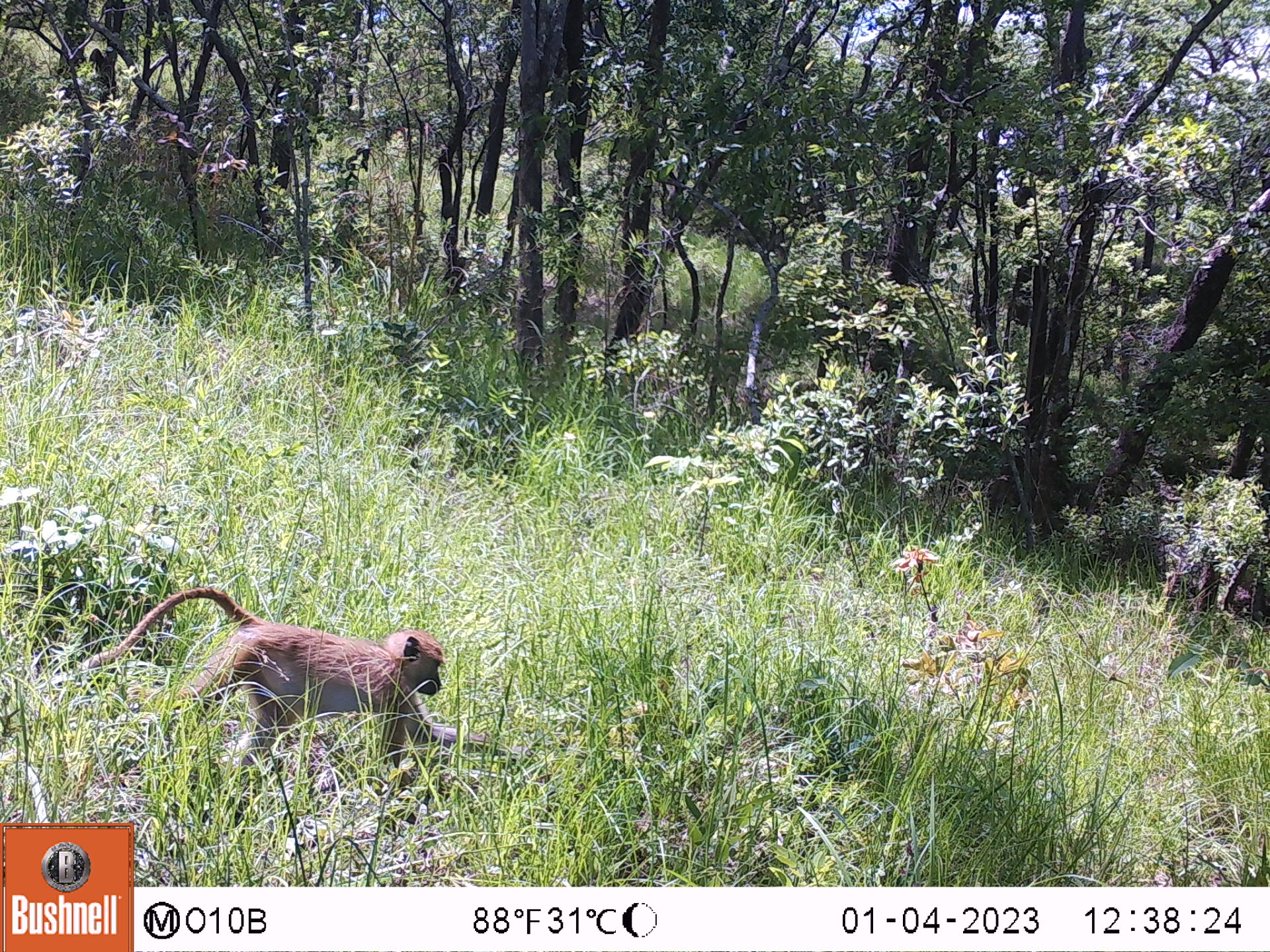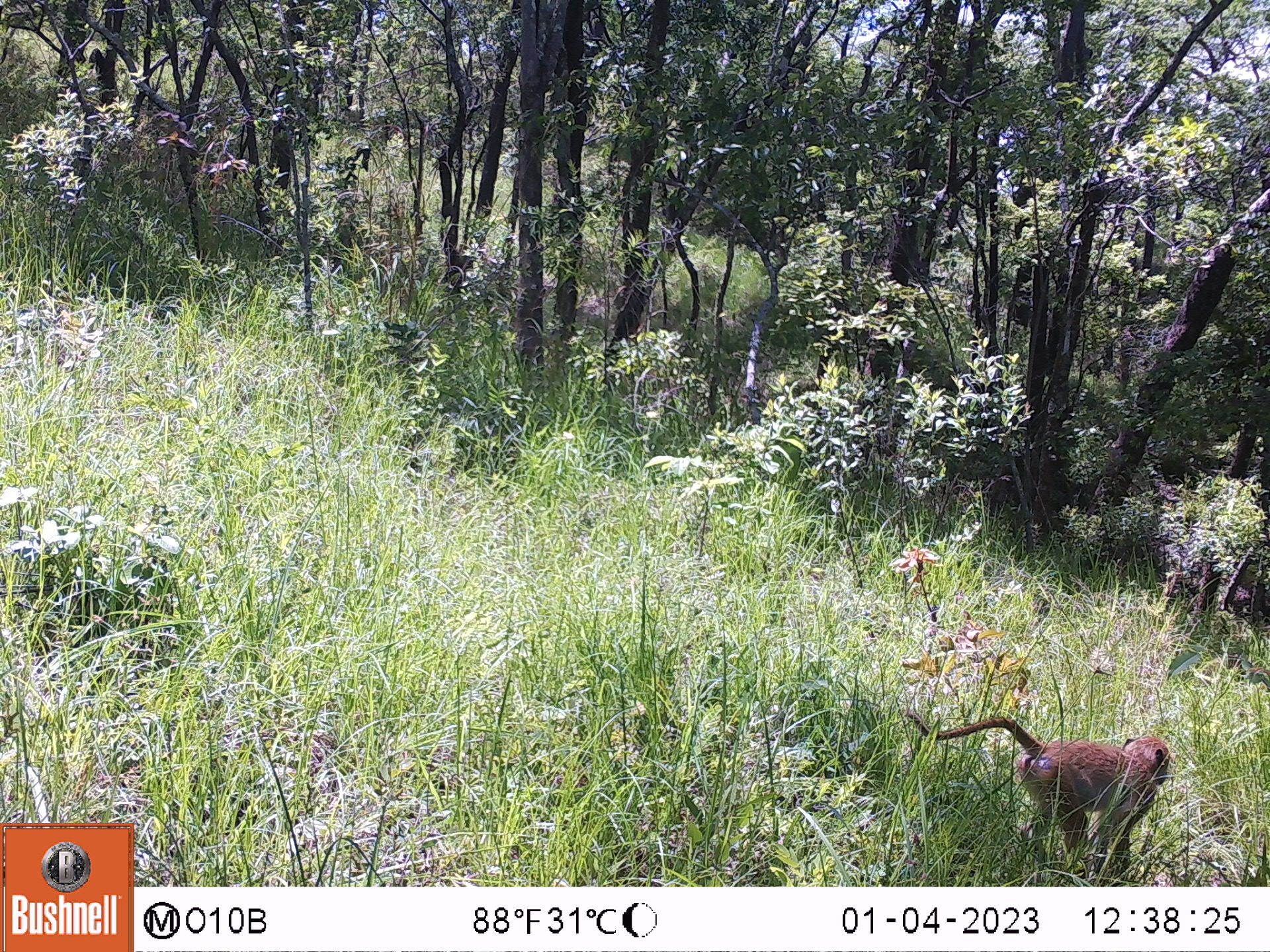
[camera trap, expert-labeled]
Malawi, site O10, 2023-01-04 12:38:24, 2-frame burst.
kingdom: Animalia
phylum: Chordata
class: Mammalia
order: Primates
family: Cercopithecidae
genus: Papio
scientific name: Papio cynocephalus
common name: yellow baboon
Yellow baboon (Papio cynocephalus), count 1.